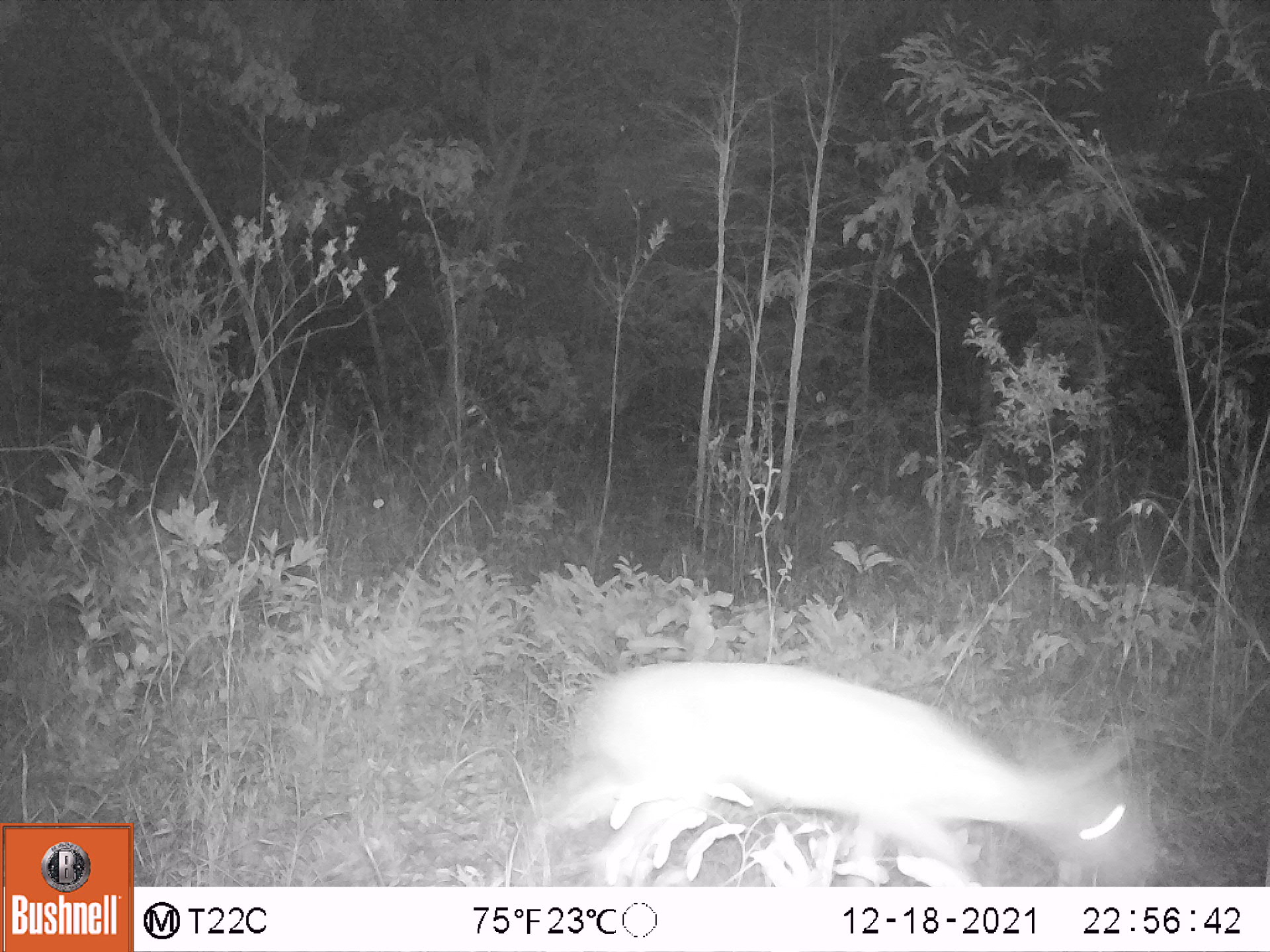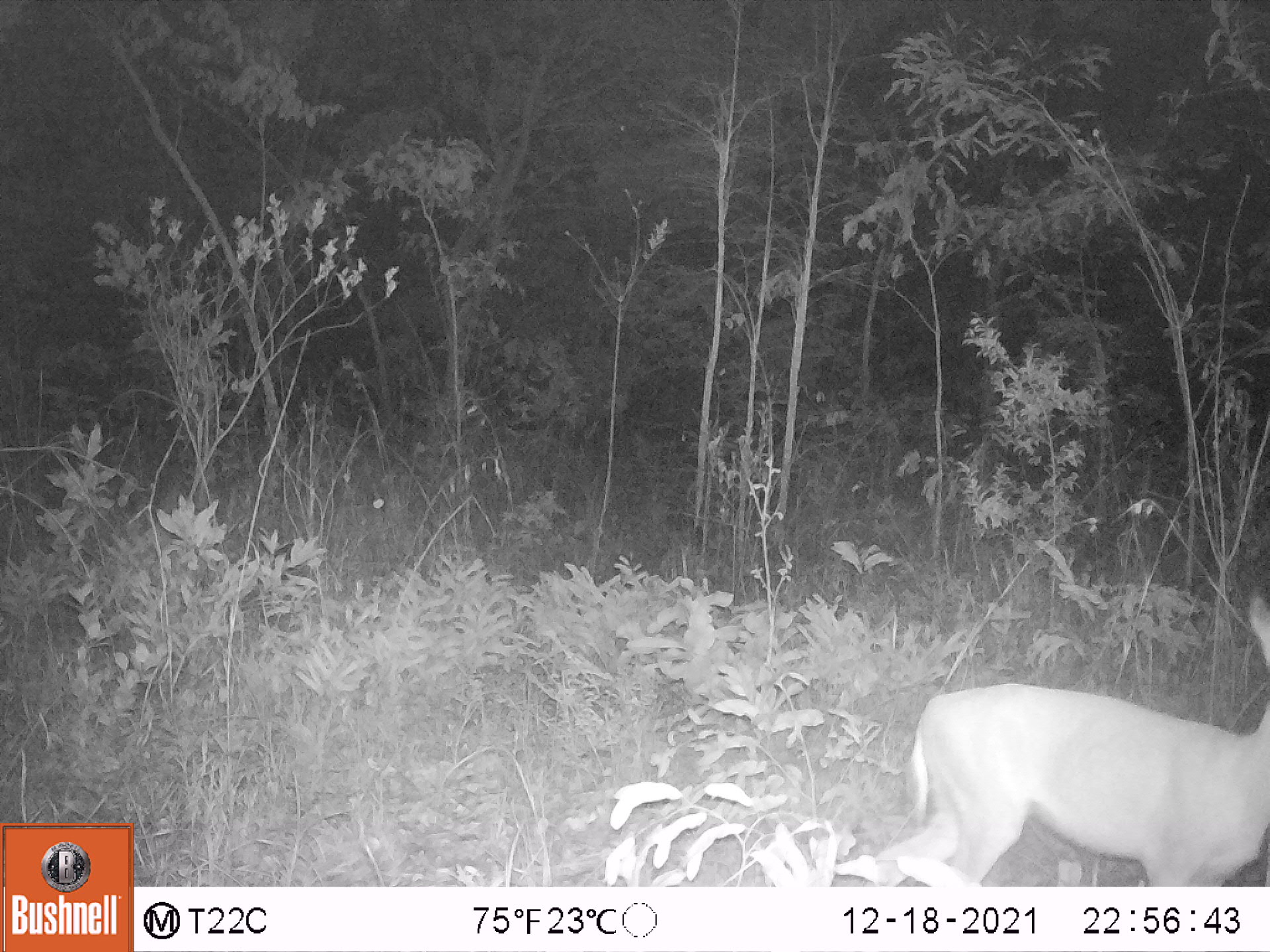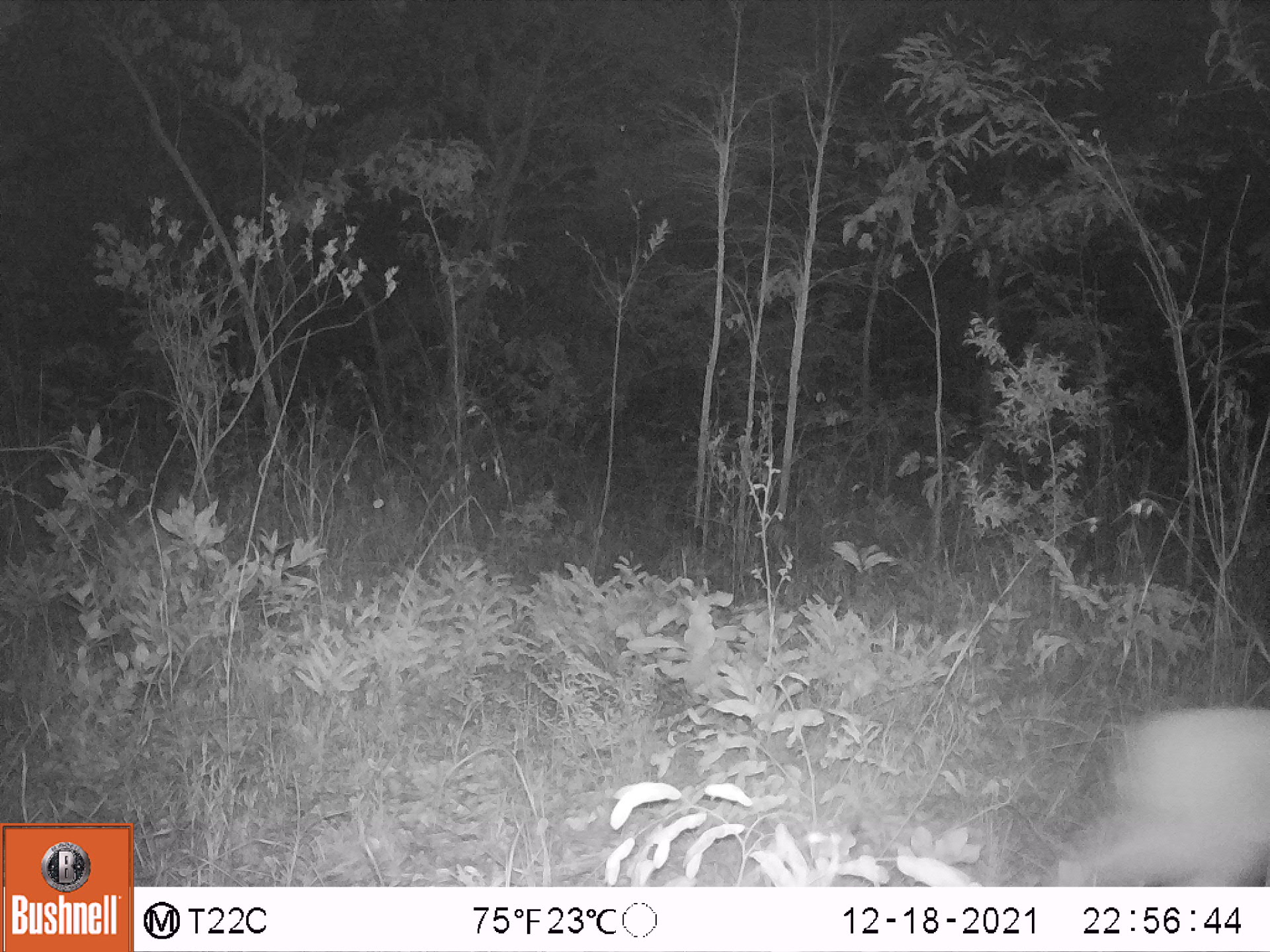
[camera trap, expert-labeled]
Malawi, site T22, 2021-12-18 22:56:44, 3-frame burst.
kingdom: Animalia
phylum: Chordata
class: Mammalia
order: Artiodactyla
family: Bovidae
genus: Sylvicapra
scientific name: Sylvicapra grimmia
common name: common duiker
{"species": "common duiker (Sylvicapra grimmia)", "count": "1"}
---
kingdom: Animalia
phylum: Chordata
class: Mammalia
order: Artiodactyla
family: Bovidae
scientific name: Antilopinae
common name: small antelope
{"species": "small antelope (Antilopinae)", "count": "1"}